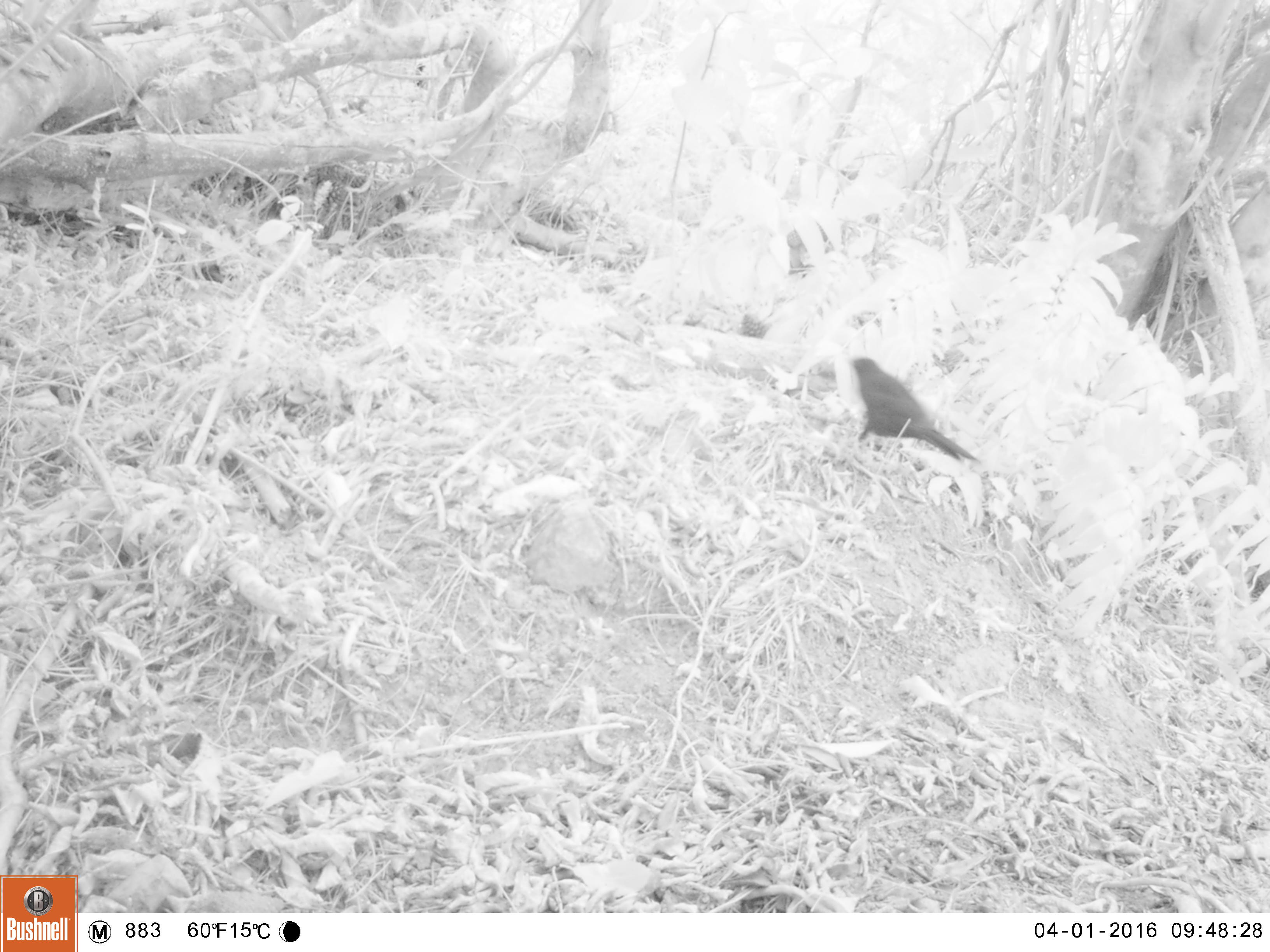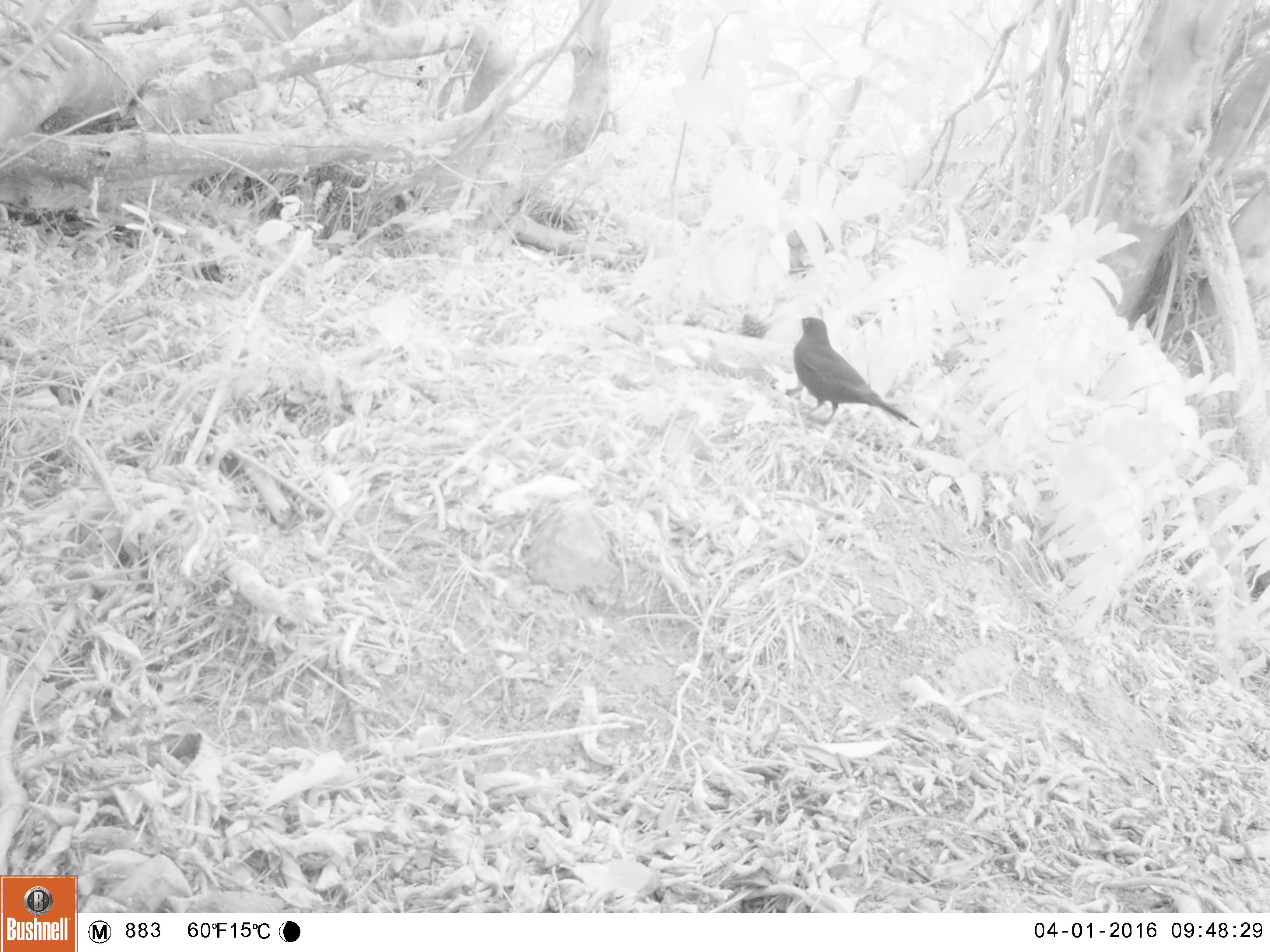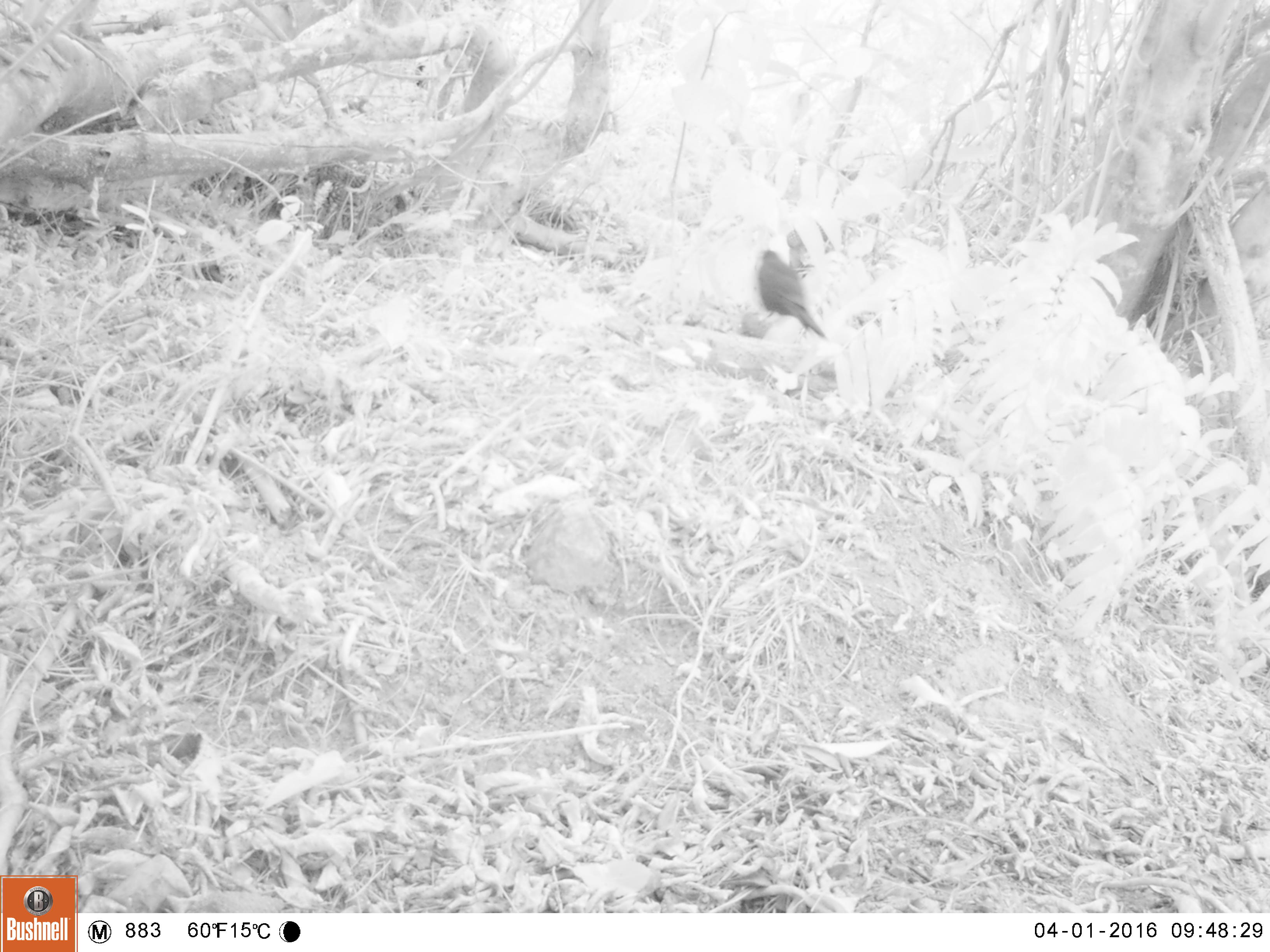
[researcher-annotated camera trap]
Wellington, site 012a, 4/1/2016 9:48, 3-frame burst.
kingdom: Animalia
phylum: Chordata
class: Aves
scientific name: Aves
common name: bird